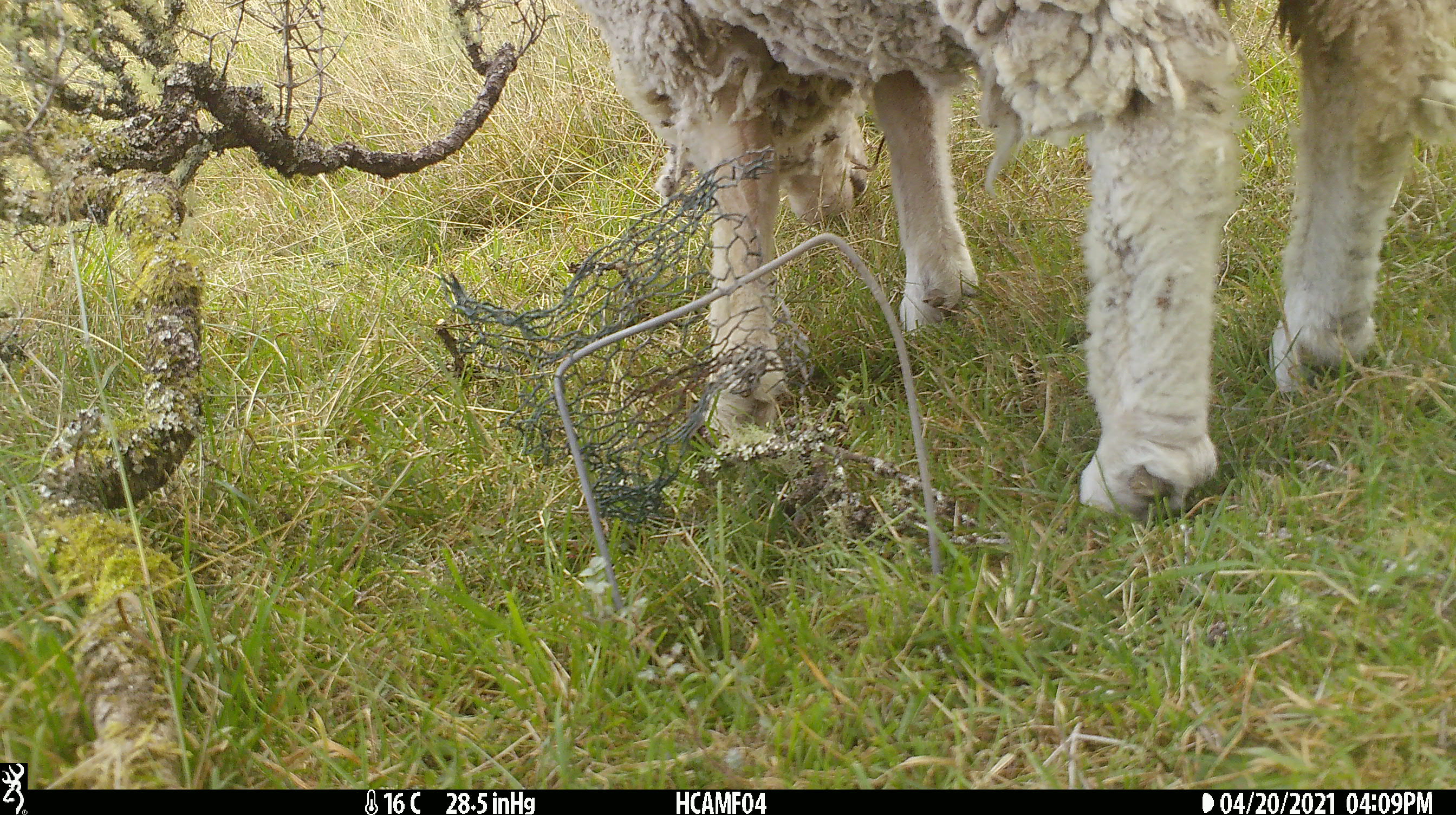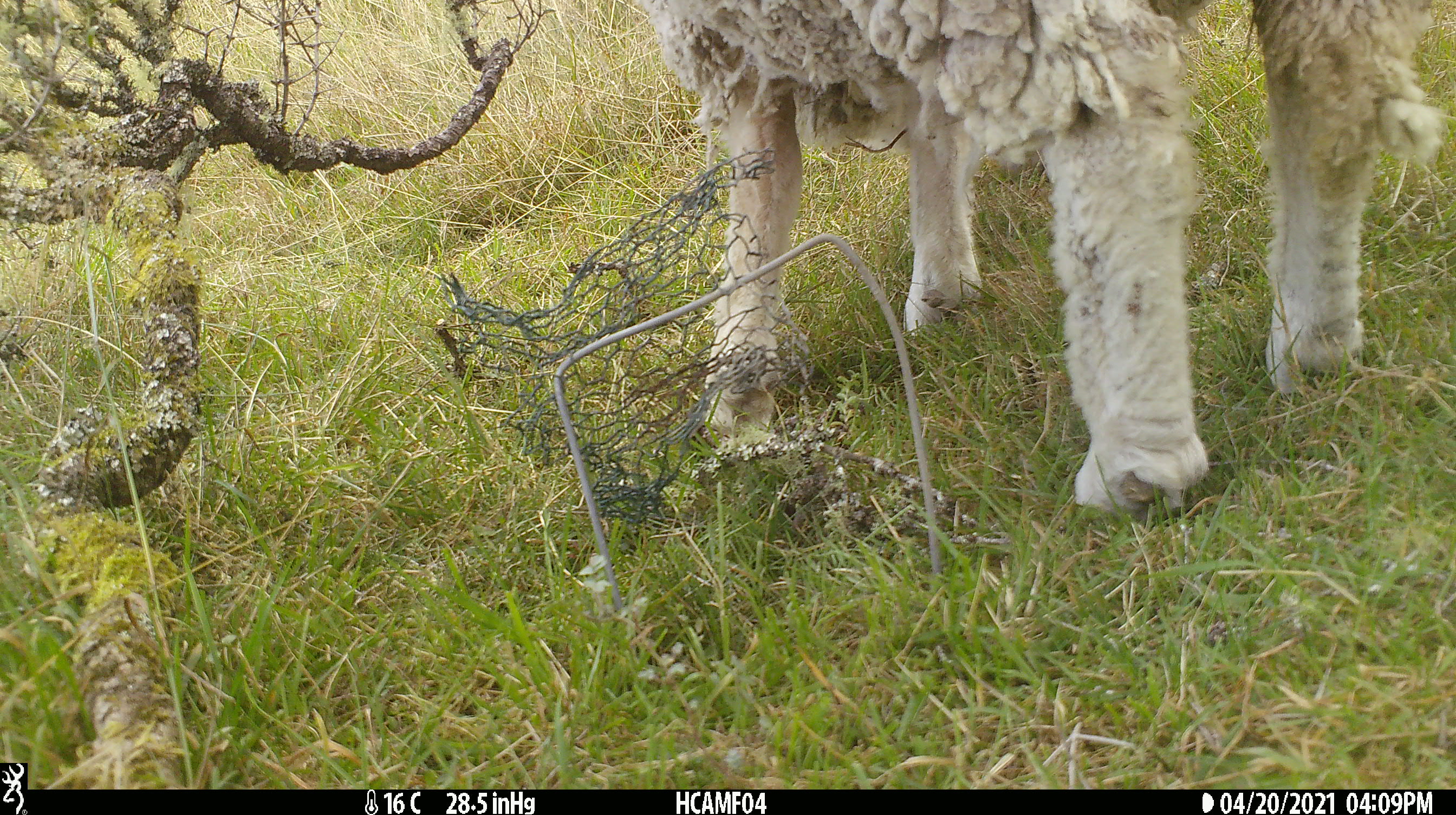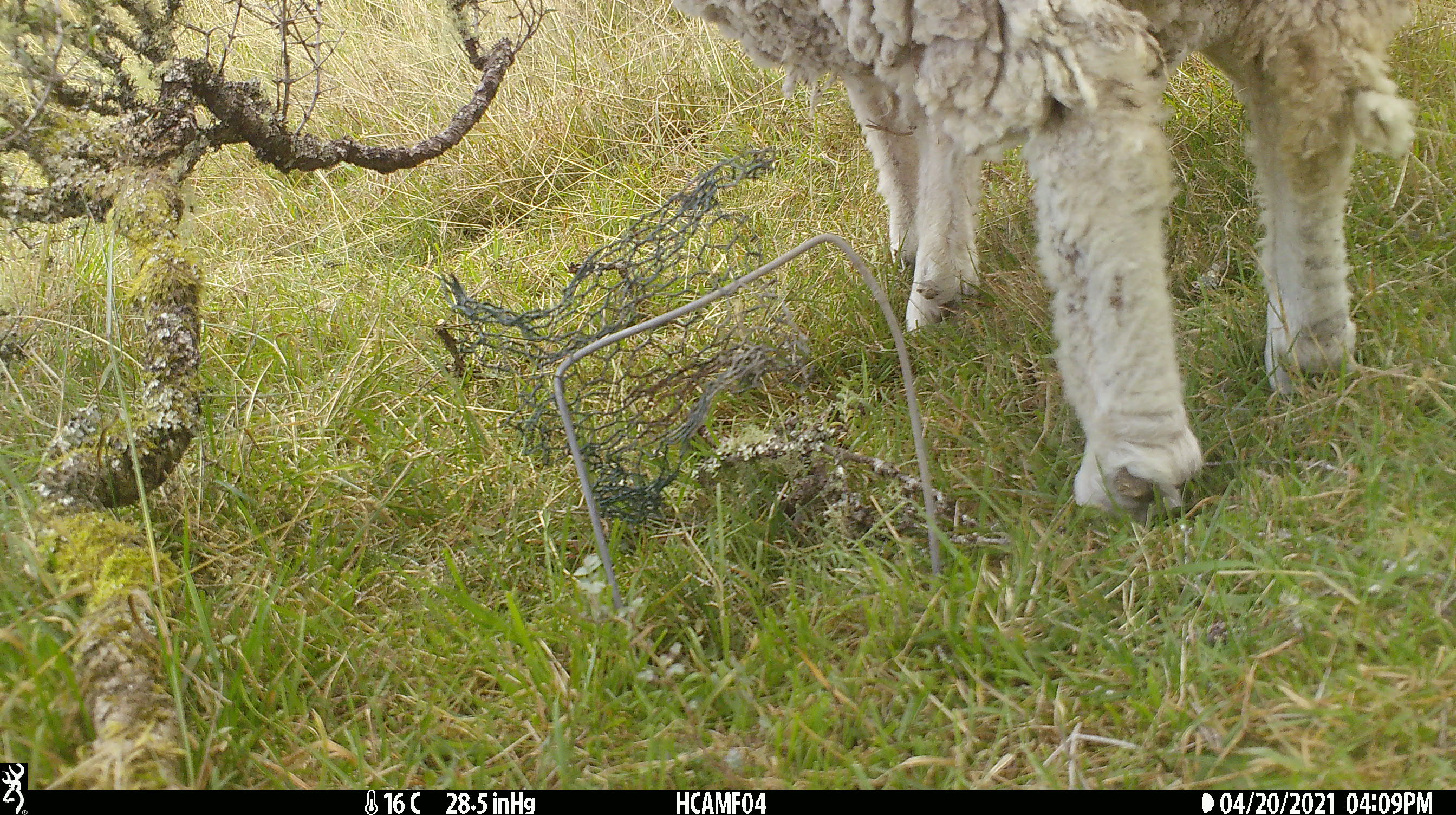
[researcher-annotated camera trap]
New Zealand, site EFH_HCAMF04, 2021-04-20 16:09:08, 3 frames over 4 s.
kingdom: Animalia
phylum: Chordata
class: Mammalia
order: Artiodactyla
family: Bovidae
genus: Ovis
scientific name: Ovis aries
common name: domestic sheep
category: sheep